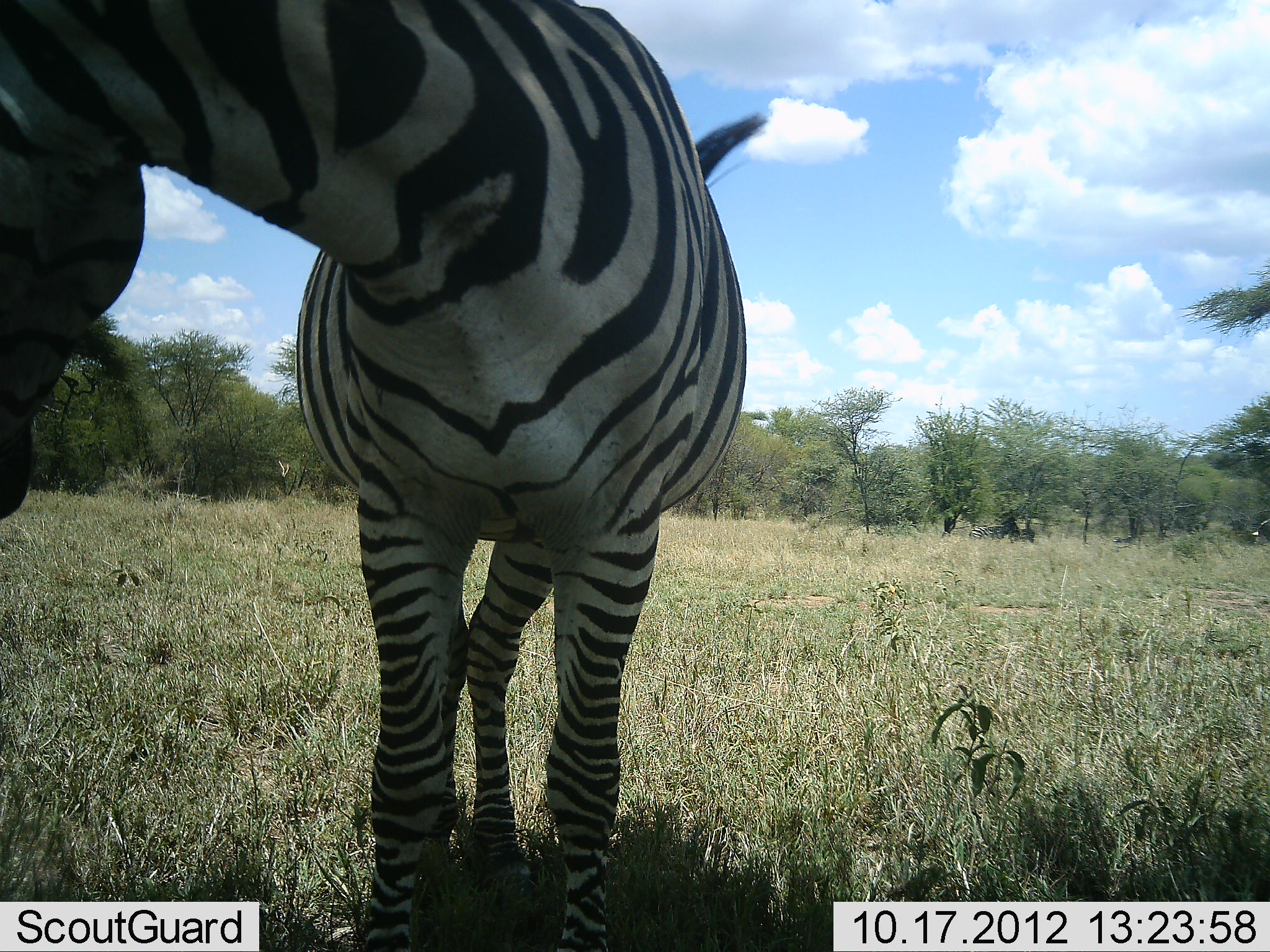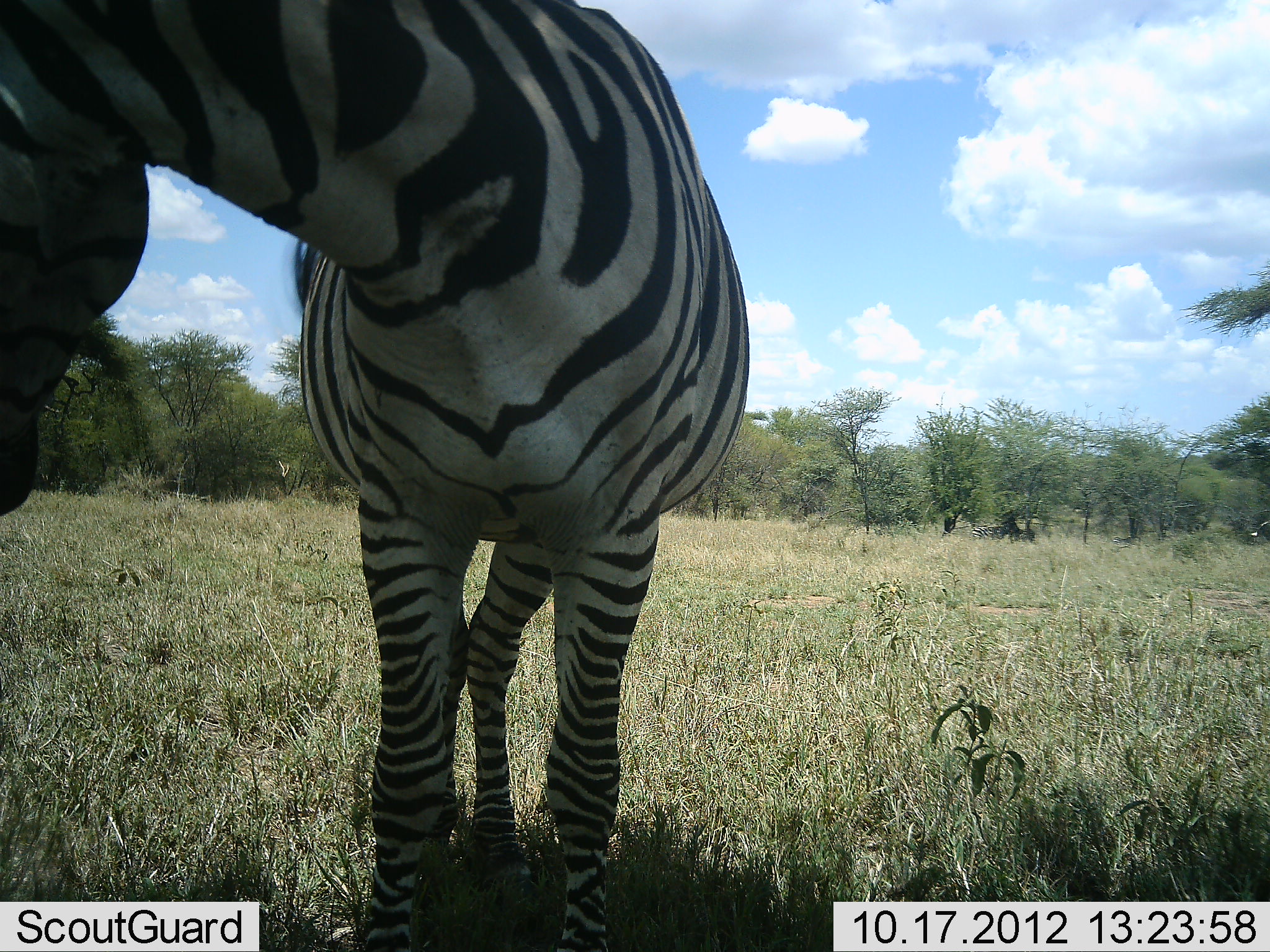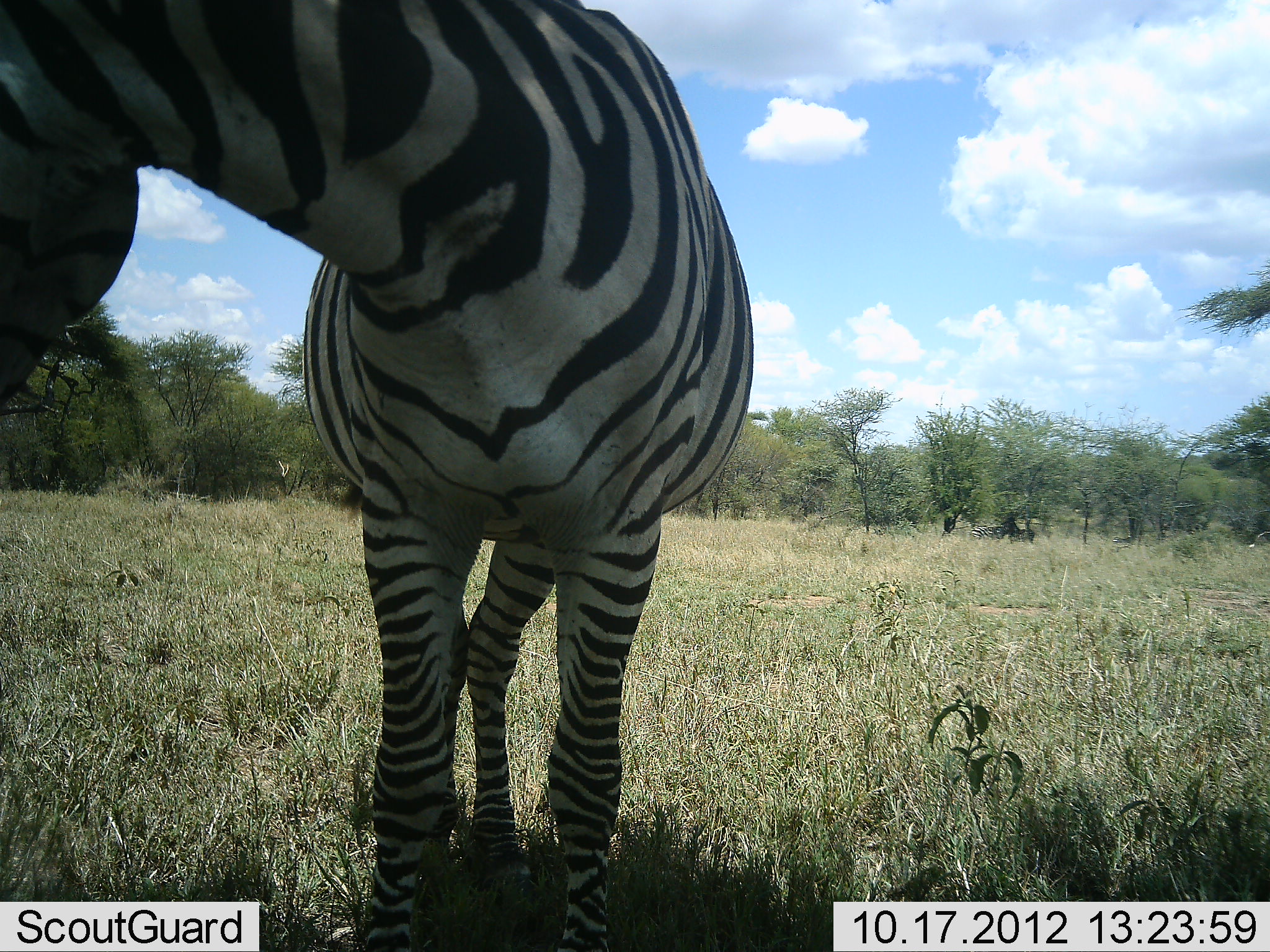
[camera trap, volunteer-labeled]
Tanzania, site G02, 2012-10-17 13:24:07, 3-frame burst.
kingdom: Animalia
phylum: Chordata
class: Mammalia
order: Perissodactyla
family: Equidae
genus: Equus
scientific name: Equus quagga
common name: plains zebra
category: zebra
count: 1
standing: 100%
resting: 0%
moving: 0%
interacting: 0%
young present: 0%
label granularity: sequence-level